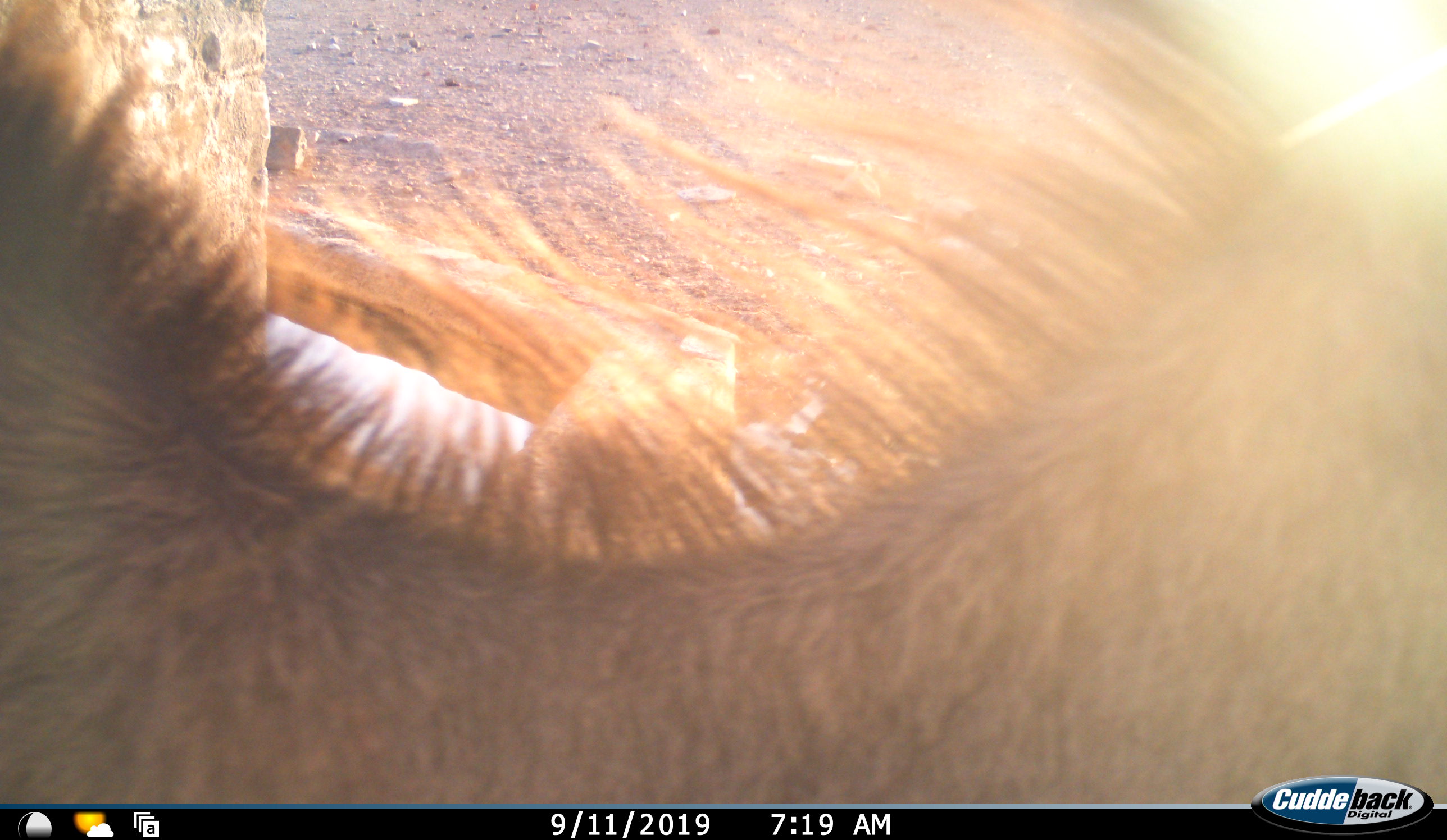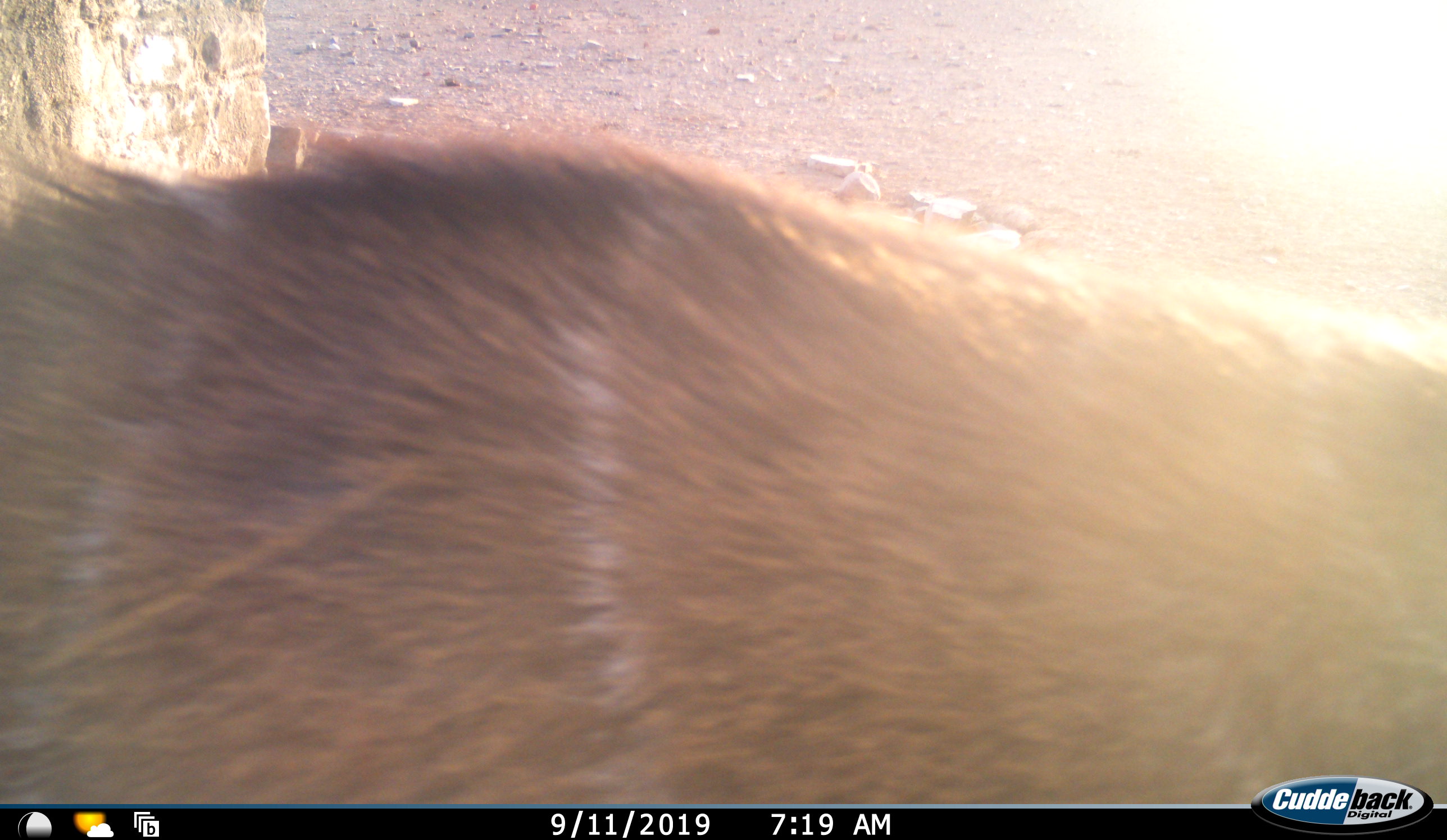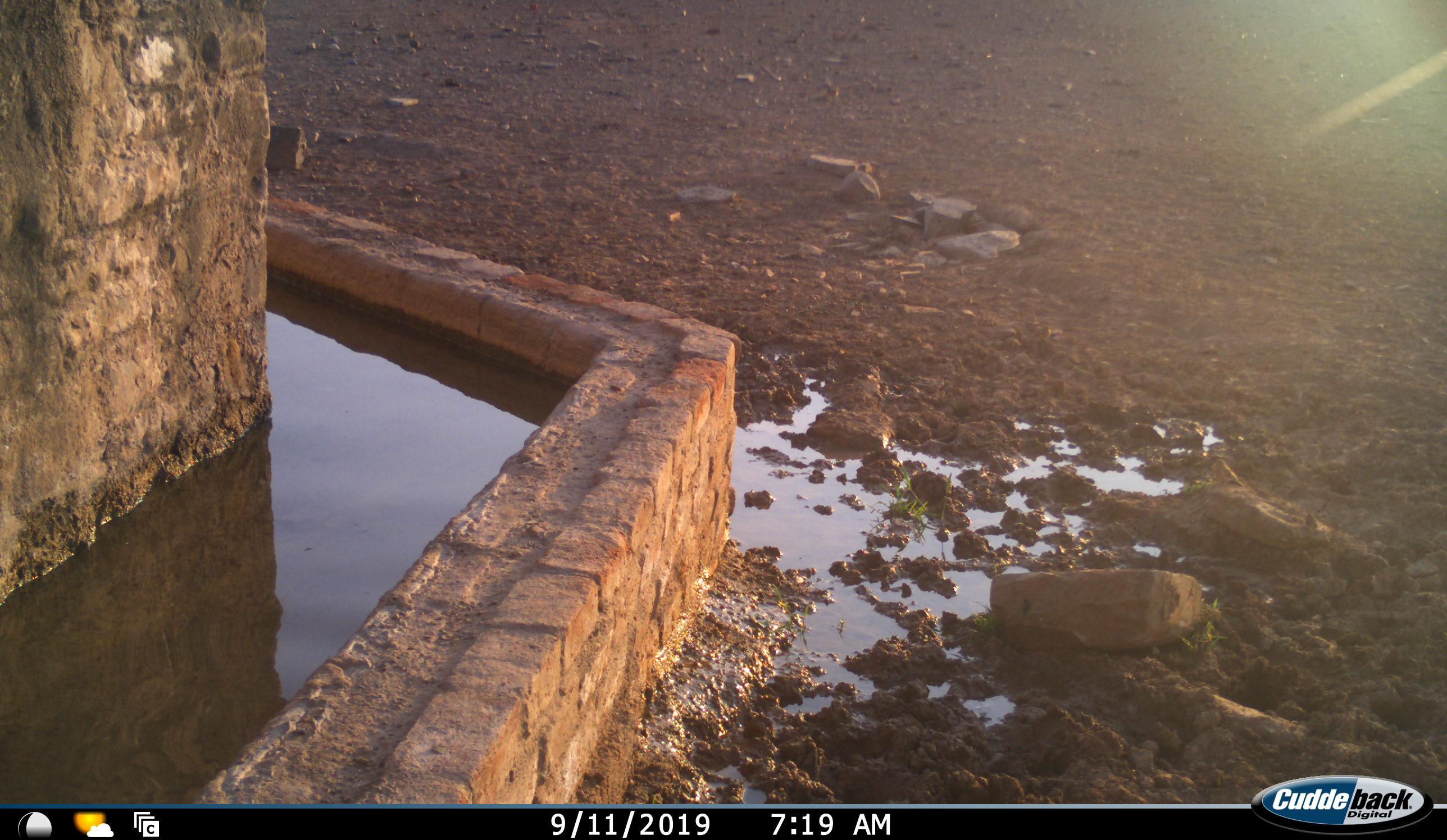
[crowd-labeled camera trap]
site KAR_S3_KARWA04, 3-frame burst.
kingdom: Animalia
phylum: Chordata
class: Mammalia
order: Artiodactyla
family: Bovidae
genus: Tragelaphus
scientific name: Tragelaphus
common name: kudu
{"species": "kudu (Tragelaphus)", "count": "1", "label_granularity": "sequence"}